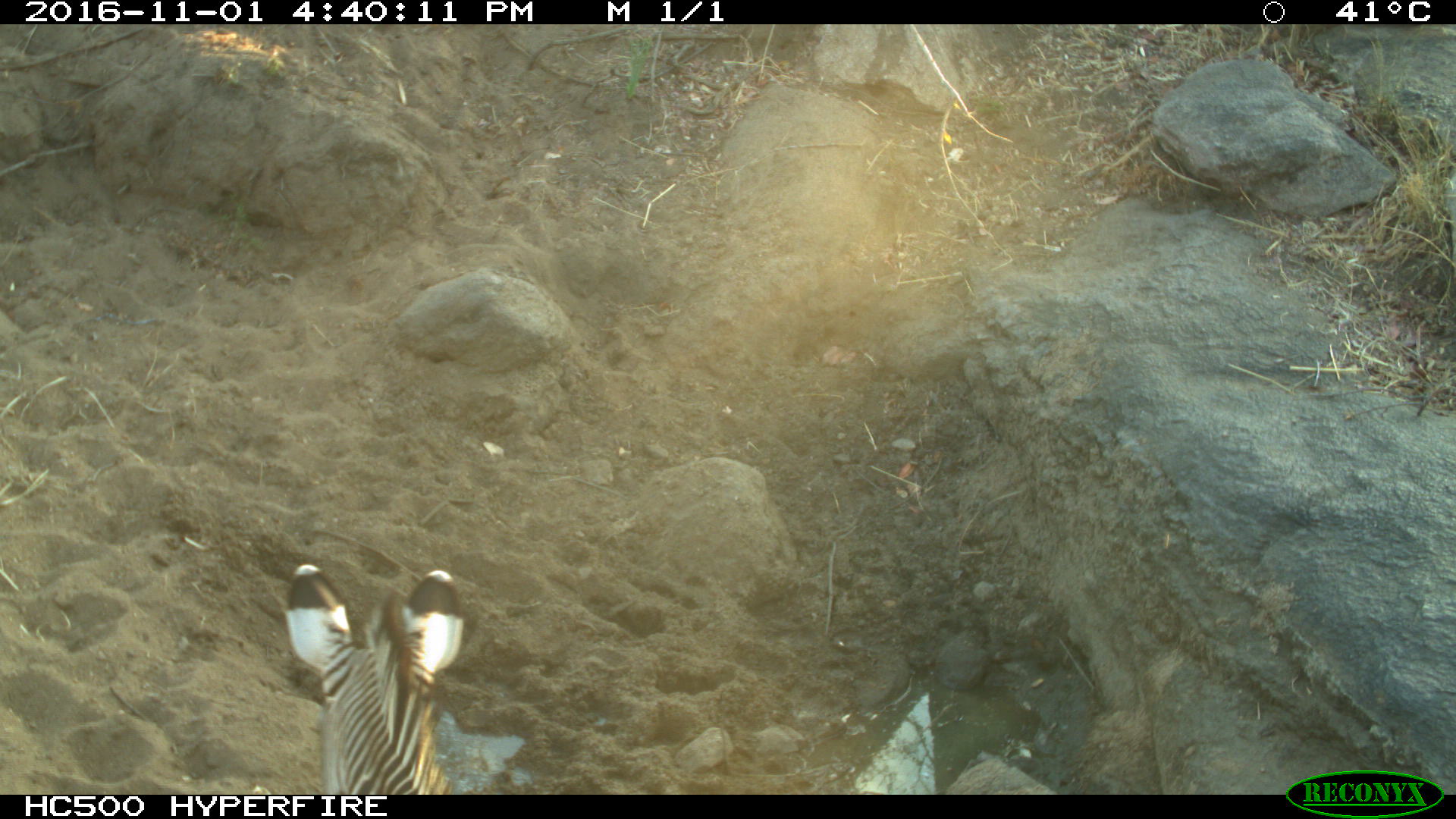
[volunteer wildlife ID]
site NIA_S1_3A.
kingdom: Animalia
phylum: Chordata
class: Mammalia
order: Perissodactyla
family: Equidae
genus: Equus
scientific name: Equus quagga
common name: plains zebra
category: zebraplains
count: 1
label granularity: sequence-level